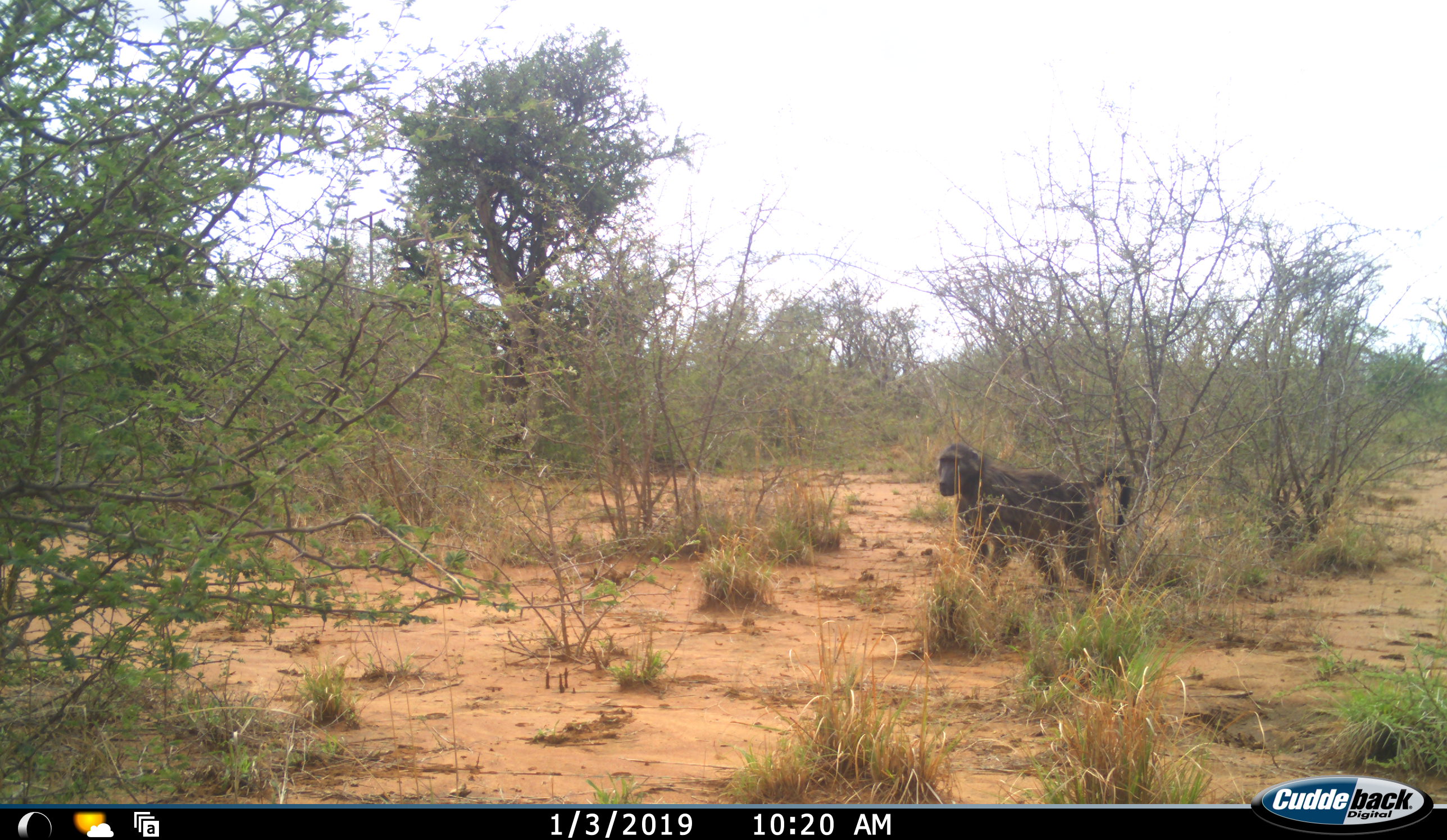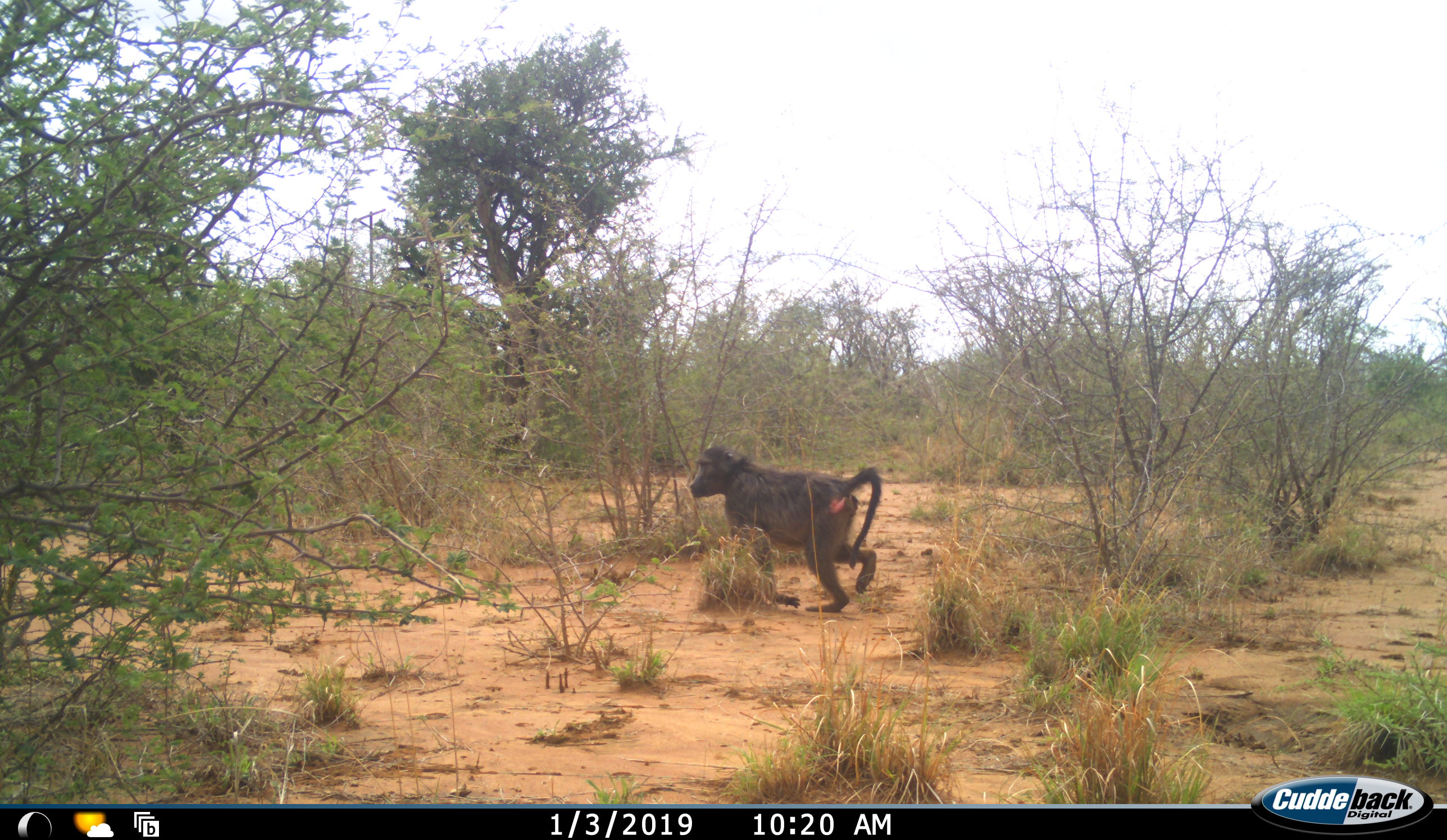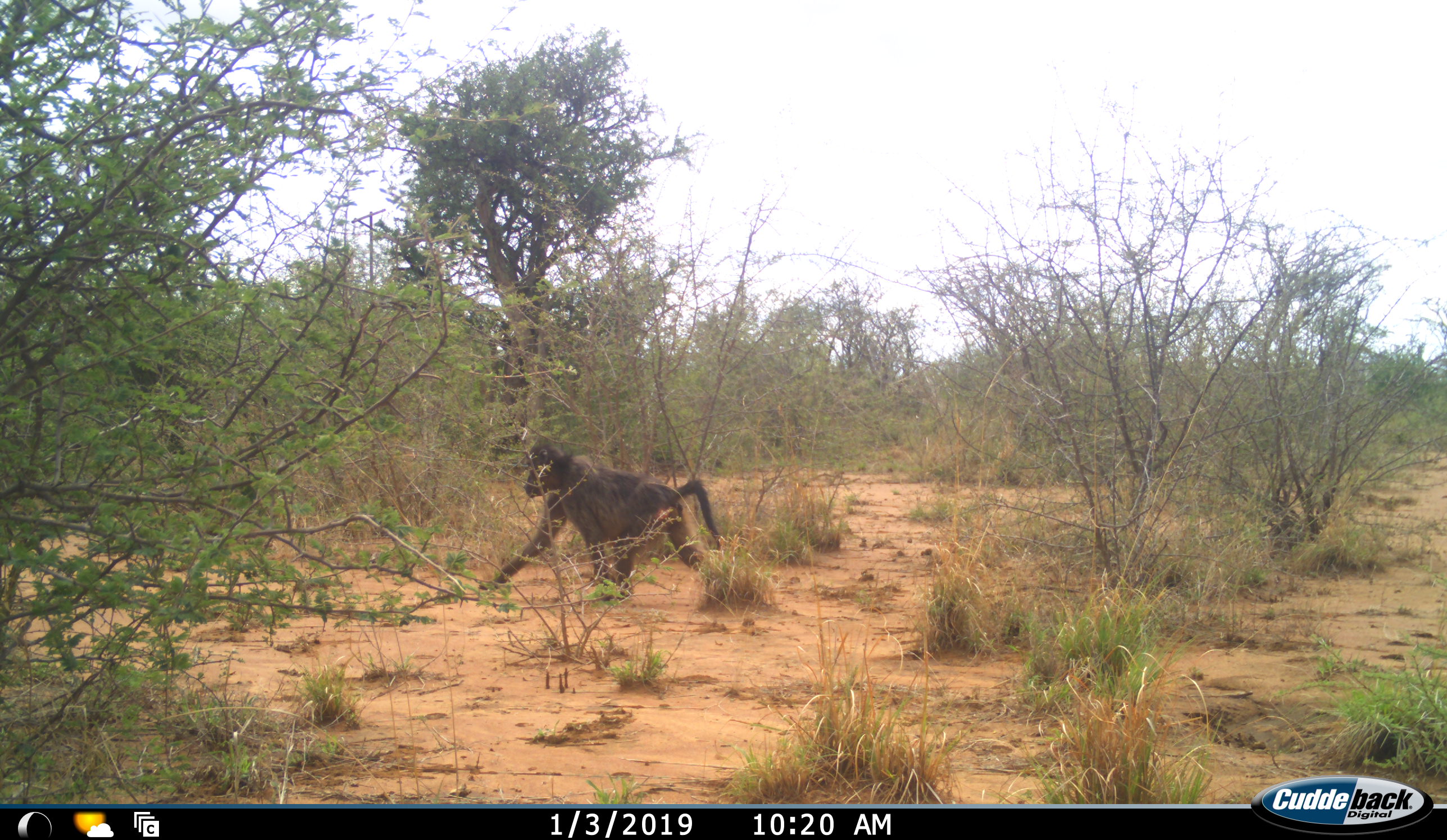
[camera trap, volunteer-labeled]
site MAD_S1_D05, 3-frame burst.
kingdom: Animalia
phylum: Chordata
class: Mammalia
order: Primates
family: Cercopithecidae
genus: Papio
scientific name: Papio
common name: baboon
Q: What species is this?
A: Baboon (Papio).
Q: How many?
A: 1.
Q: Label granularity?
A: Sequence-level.